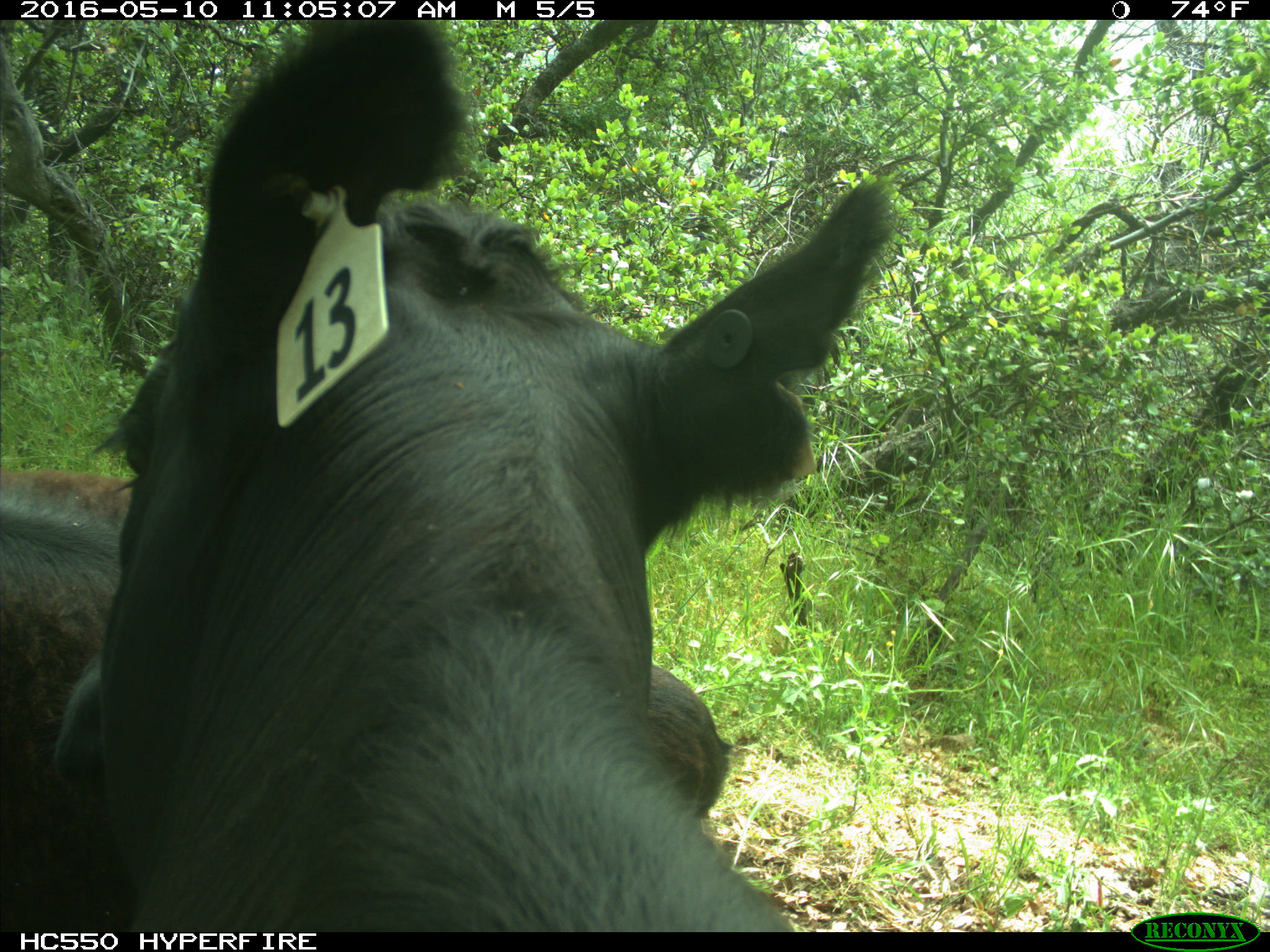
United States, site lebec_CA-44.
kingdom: Animalia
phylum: Chordata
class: Mammalia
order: Artiodactyla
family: Bovidae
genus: Bos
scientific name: Bos taurus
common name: domestic cow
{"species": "Bos taurus (domestic cow)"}